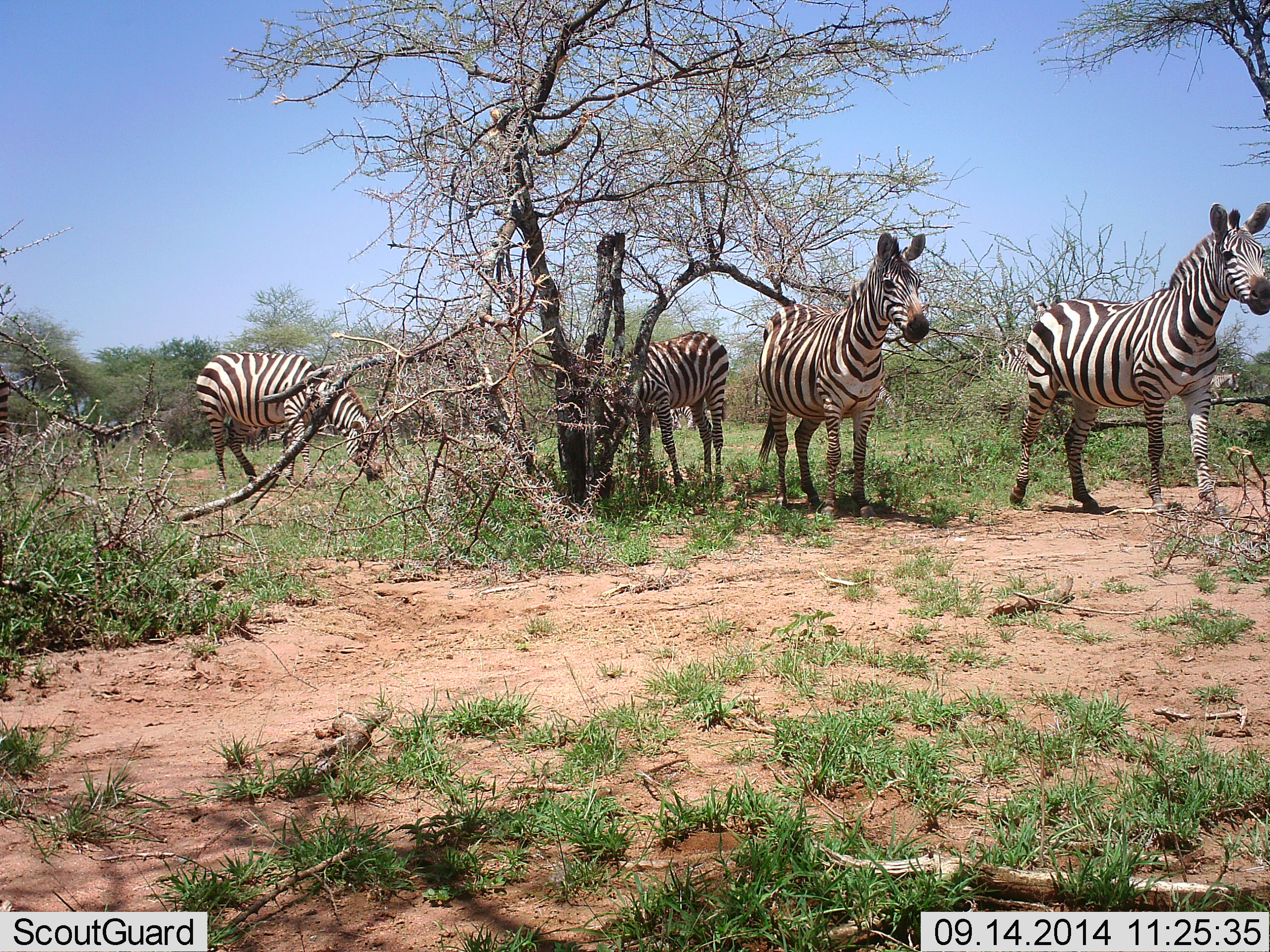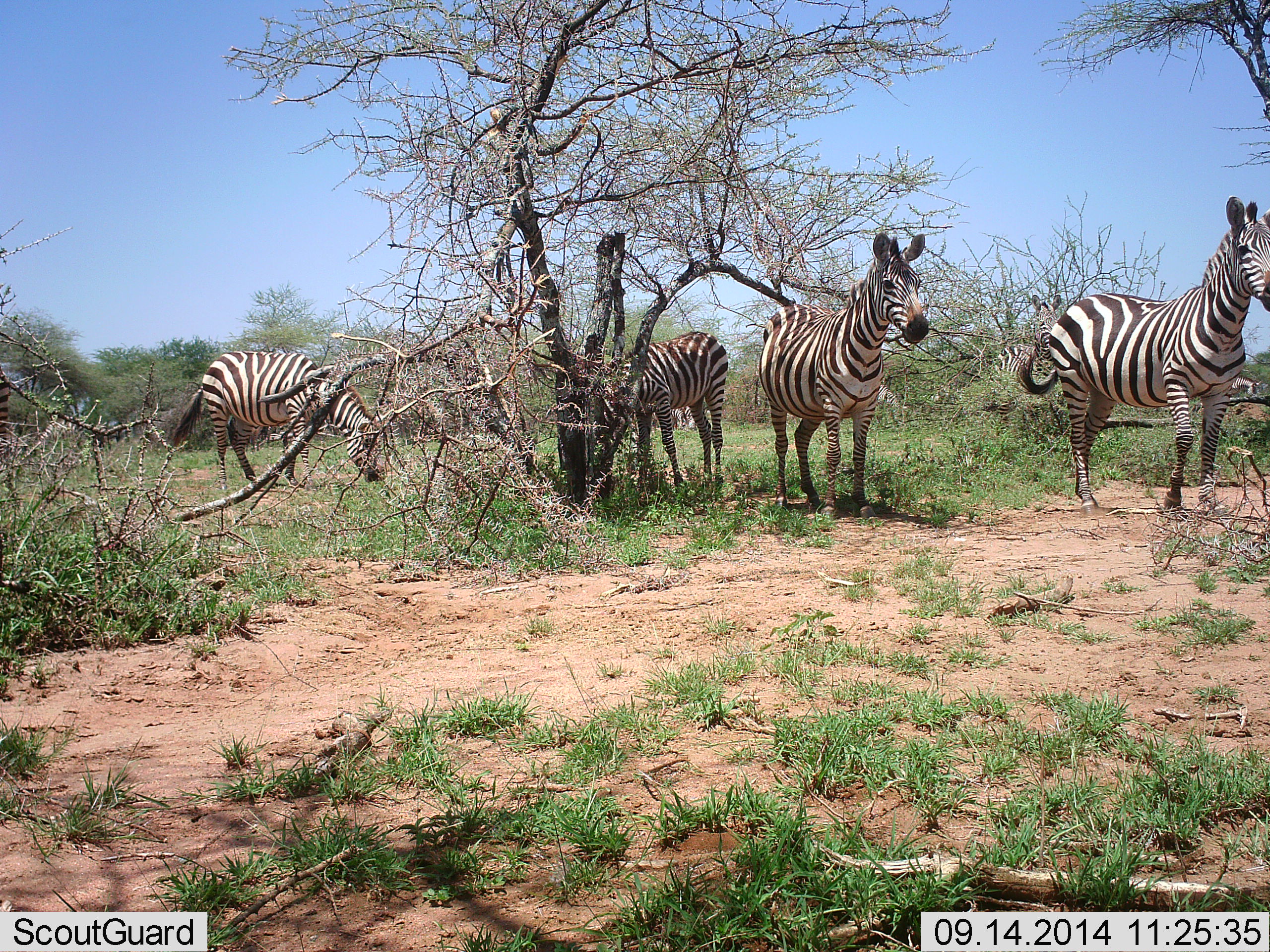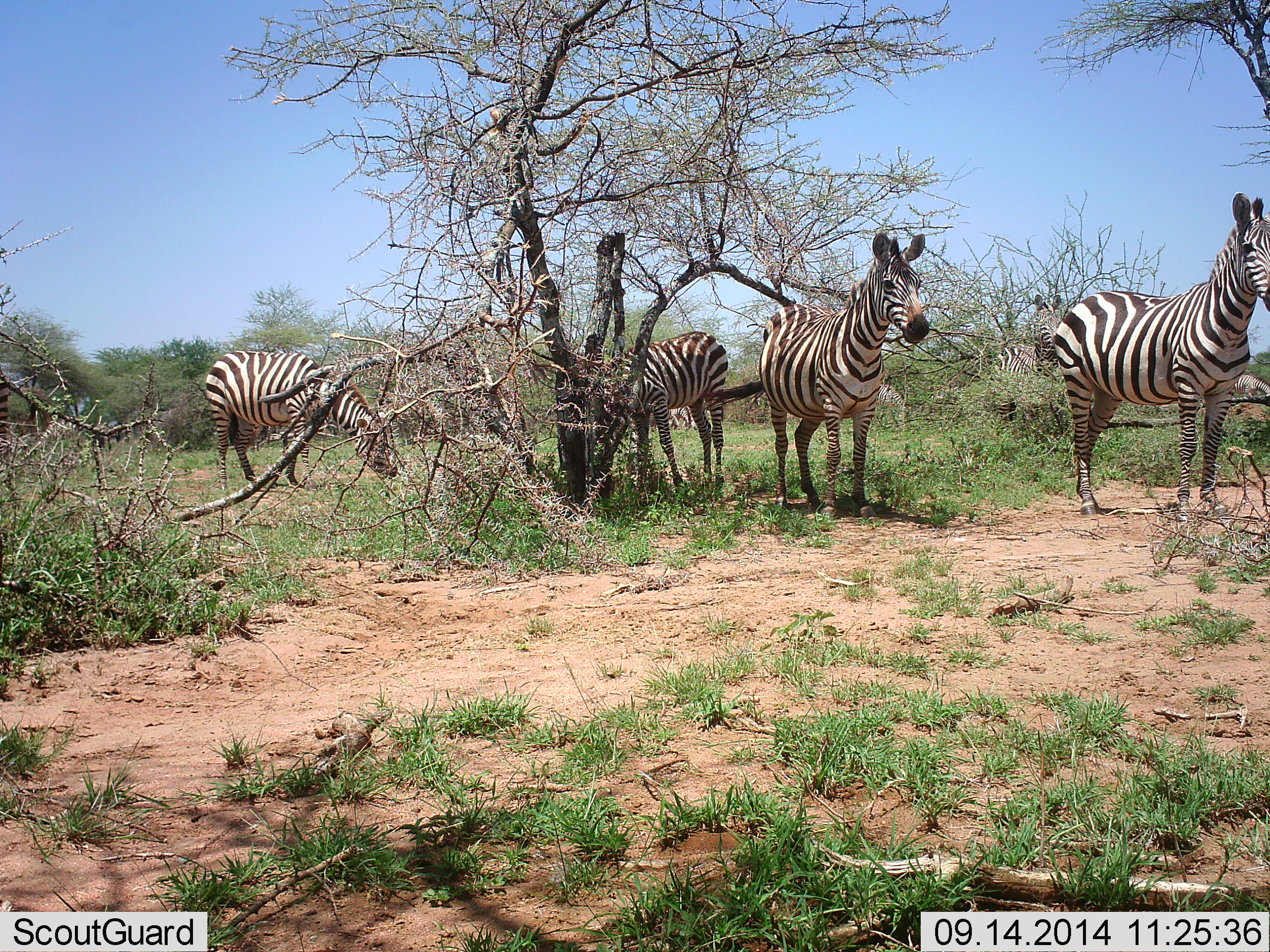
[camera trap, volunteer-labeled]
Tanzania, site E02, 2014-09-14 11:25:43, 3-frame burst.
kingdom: Animalia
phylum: Chordata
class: Mammalia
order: Perissodactyla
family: Equidae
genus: Equus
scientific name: Equus quagga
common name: plains zebra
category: zebra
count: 4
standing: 80%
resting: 0%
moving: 40%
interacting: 0%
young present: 10%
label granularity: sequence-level